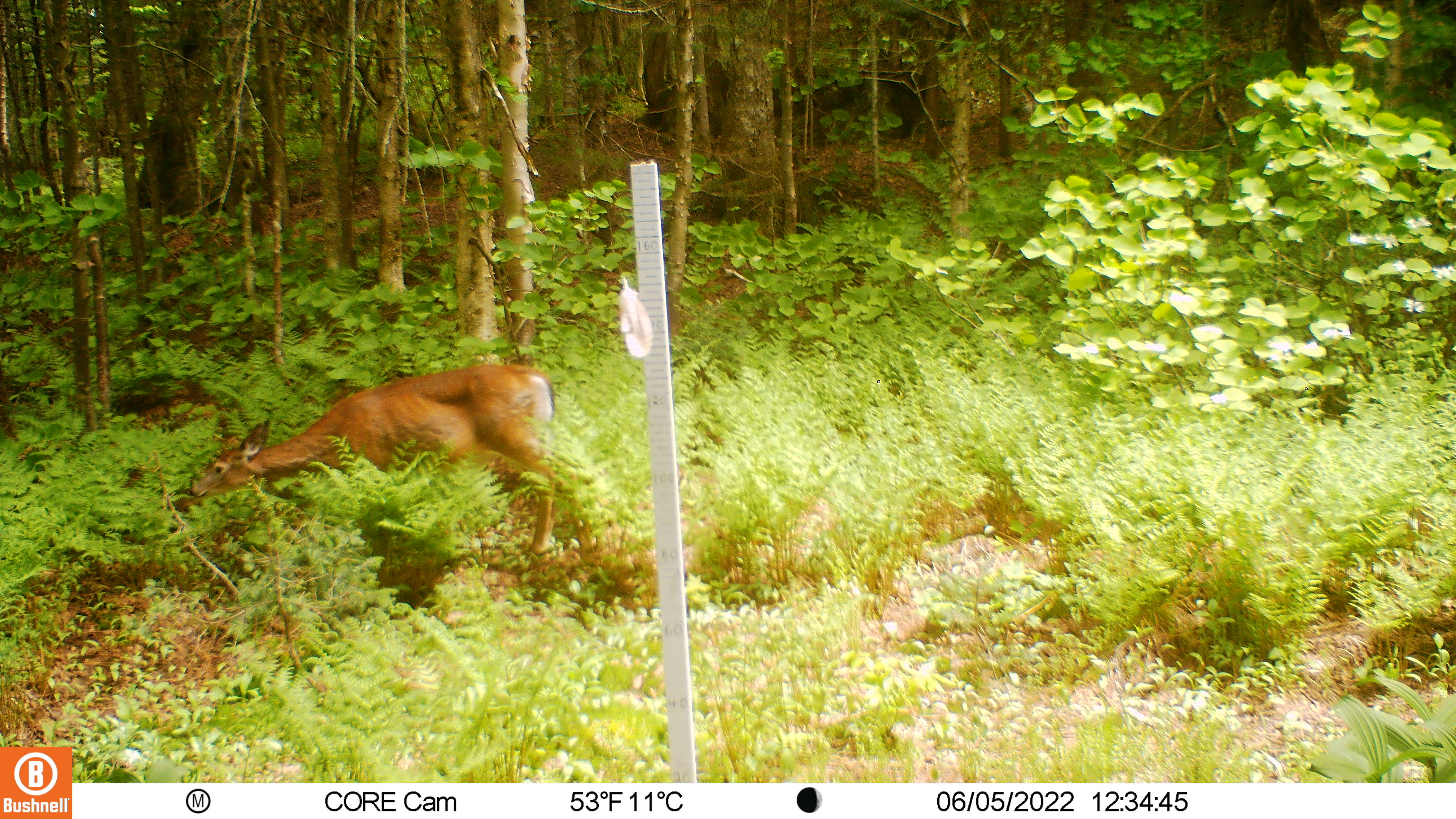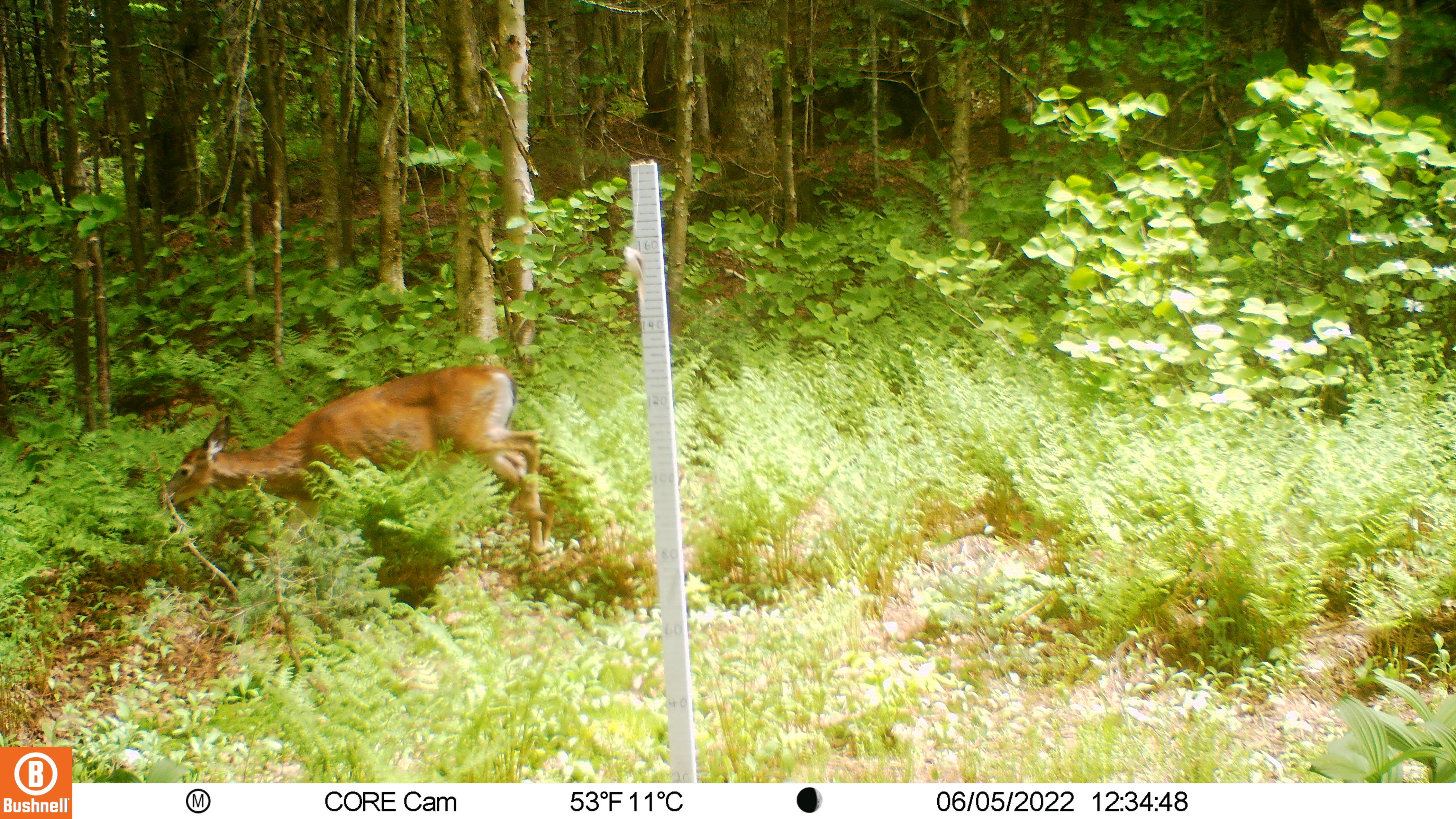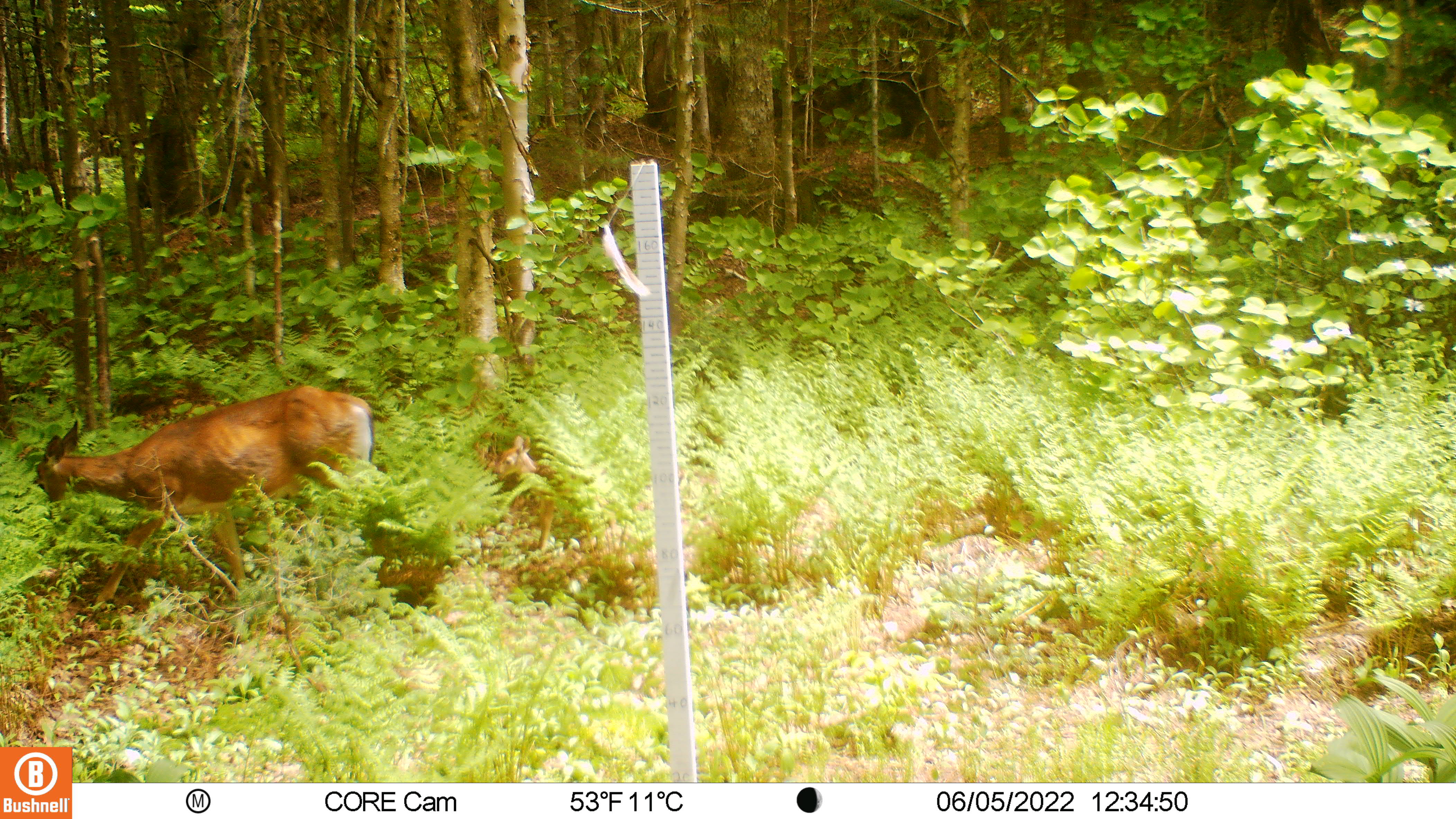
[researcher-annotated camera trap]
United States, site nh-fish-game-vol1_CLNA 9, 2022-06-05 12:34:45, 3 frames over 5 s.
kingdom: Animalia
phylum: Chordata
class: Mammalia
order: Artiodactyla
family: Cervidae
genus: Odocoileus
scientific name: Odocoileus virginianus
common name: white-tailed deer